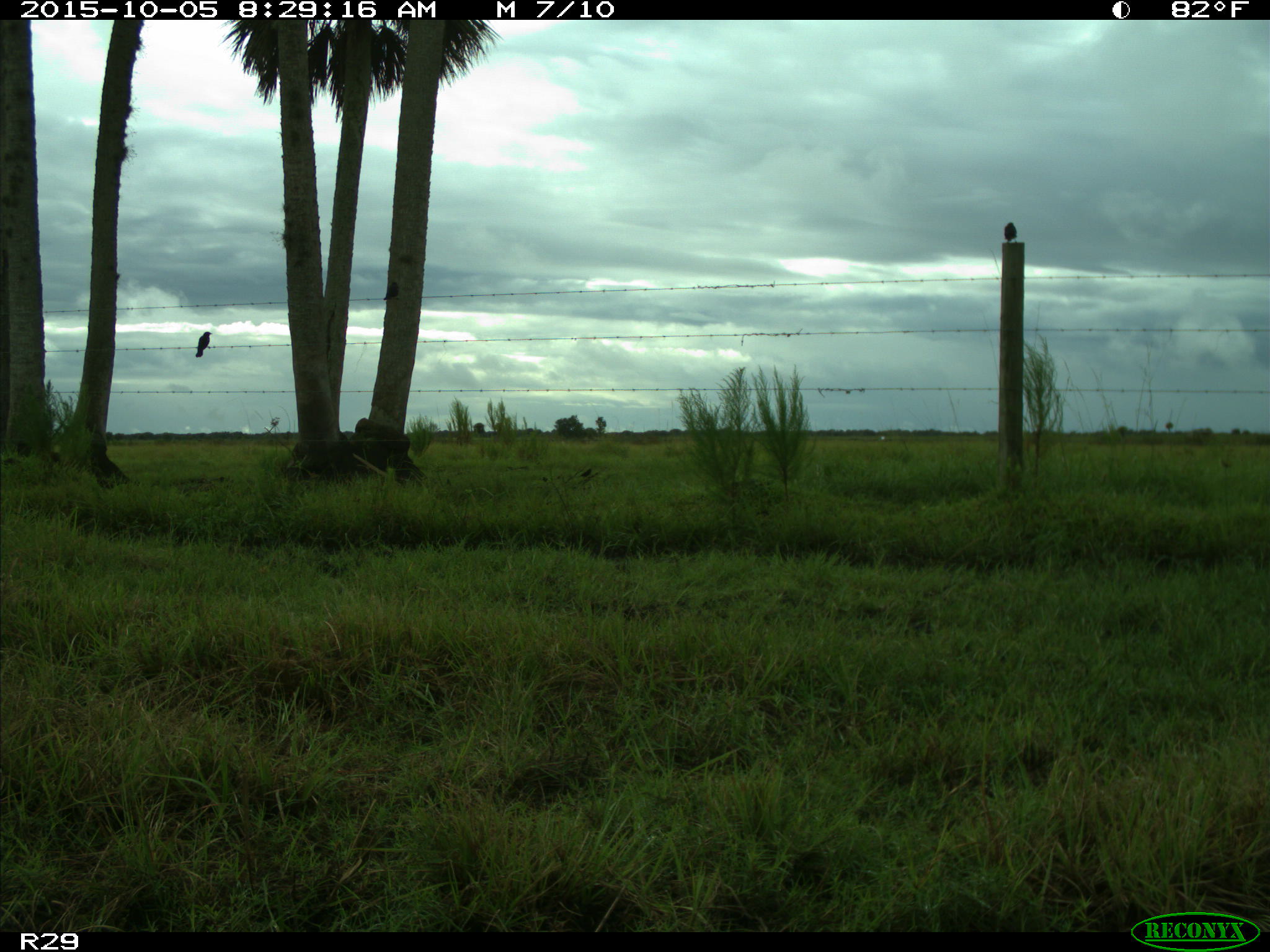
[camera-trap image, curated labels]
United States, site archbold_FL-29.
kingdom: Animalia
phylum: Chordata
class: Aves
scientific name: Aves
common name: birds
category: unidentified bird